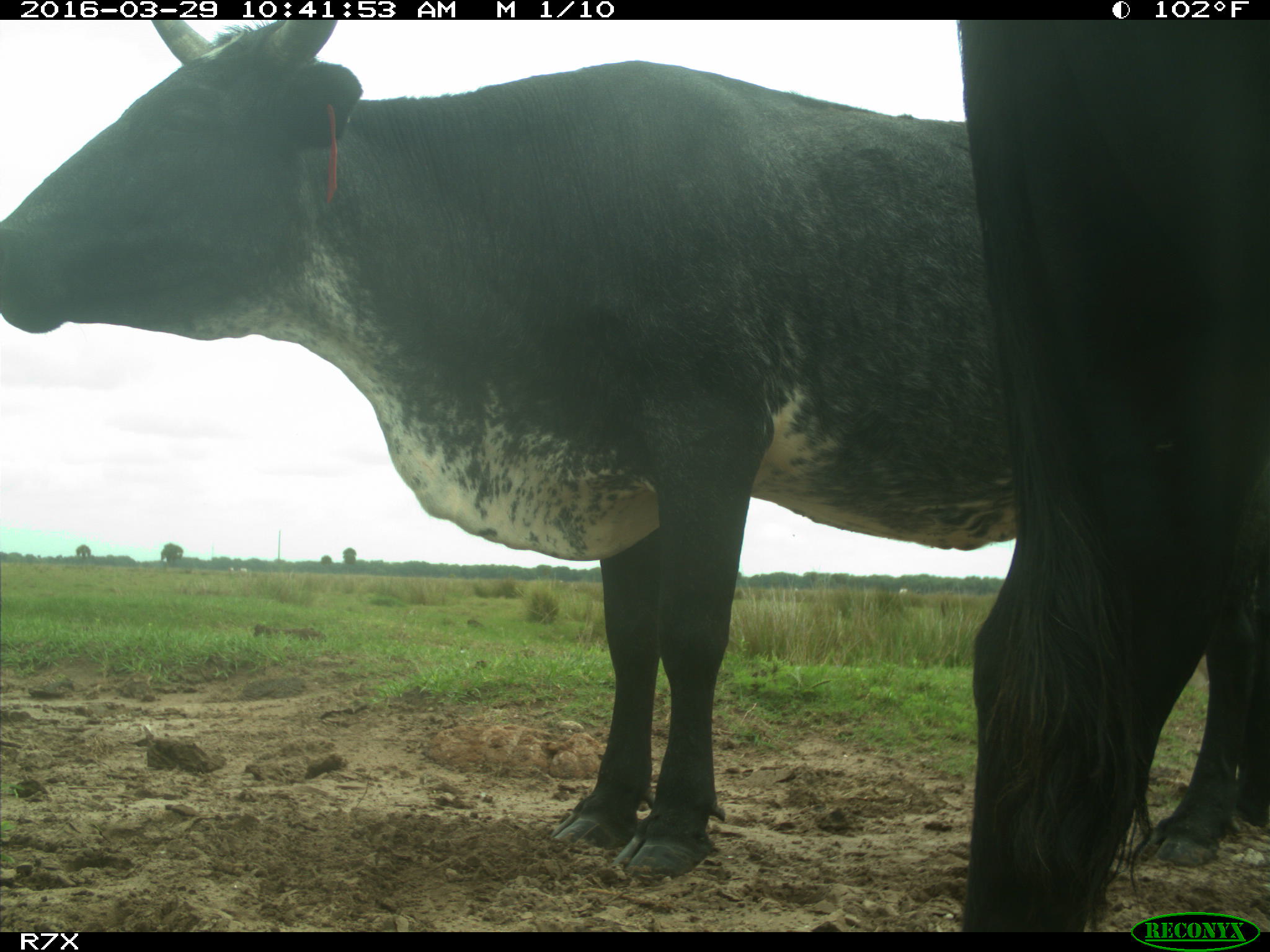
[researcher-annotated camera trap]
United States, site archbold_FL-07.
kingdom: Animalia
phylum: Chordata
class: Mammalia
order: Artiodactyla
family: Bovidae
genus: Bos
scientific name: Bos taurus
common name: domestic cow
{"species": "Bos taurus (domestic cow)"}